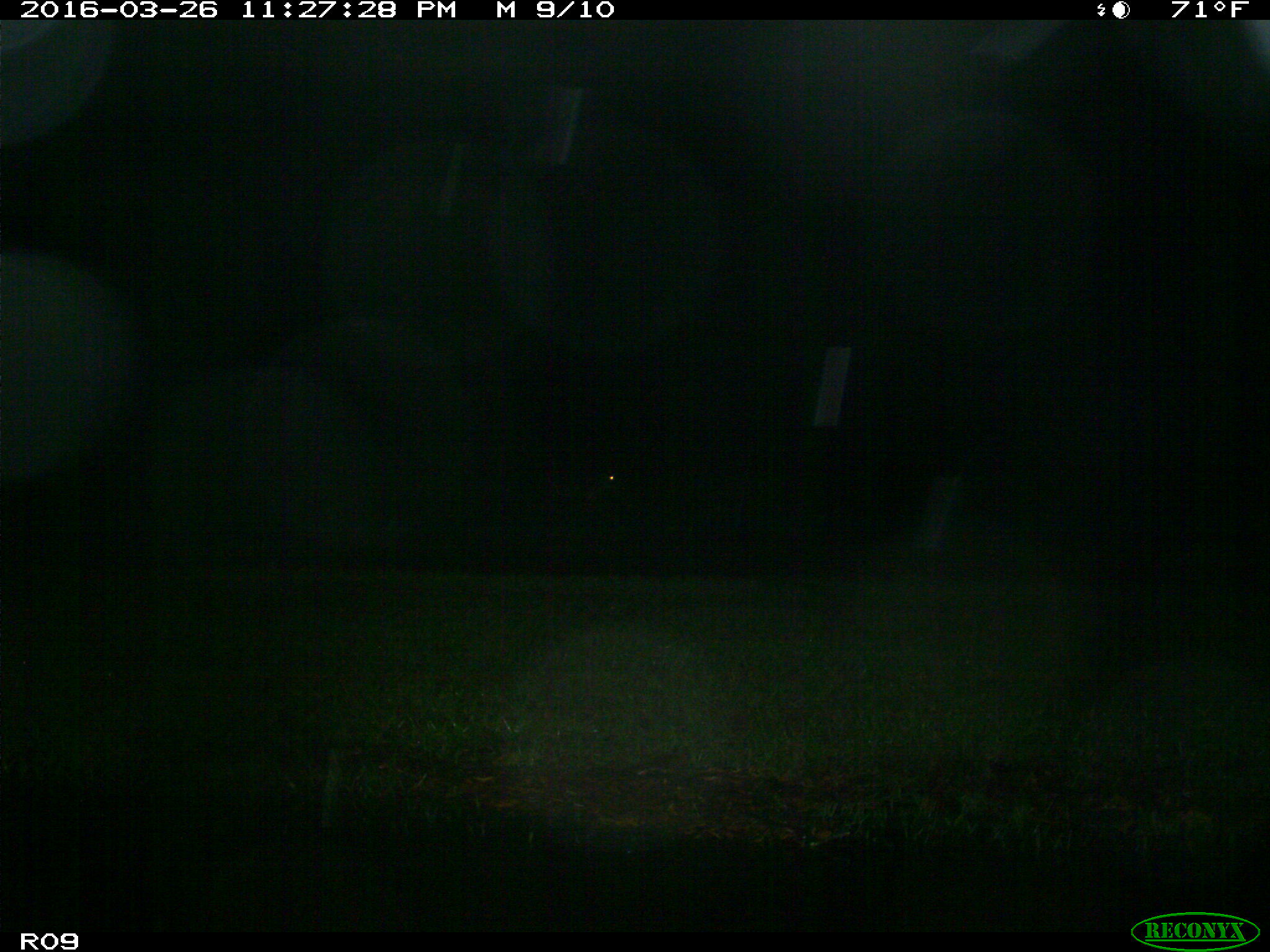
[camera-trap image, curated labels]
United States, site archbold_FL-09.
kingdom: Animalia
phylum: Chordata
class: Mammalia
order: Artiodactyla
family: Bovidae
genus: Bos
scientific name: Bos taurus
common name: domestic cow